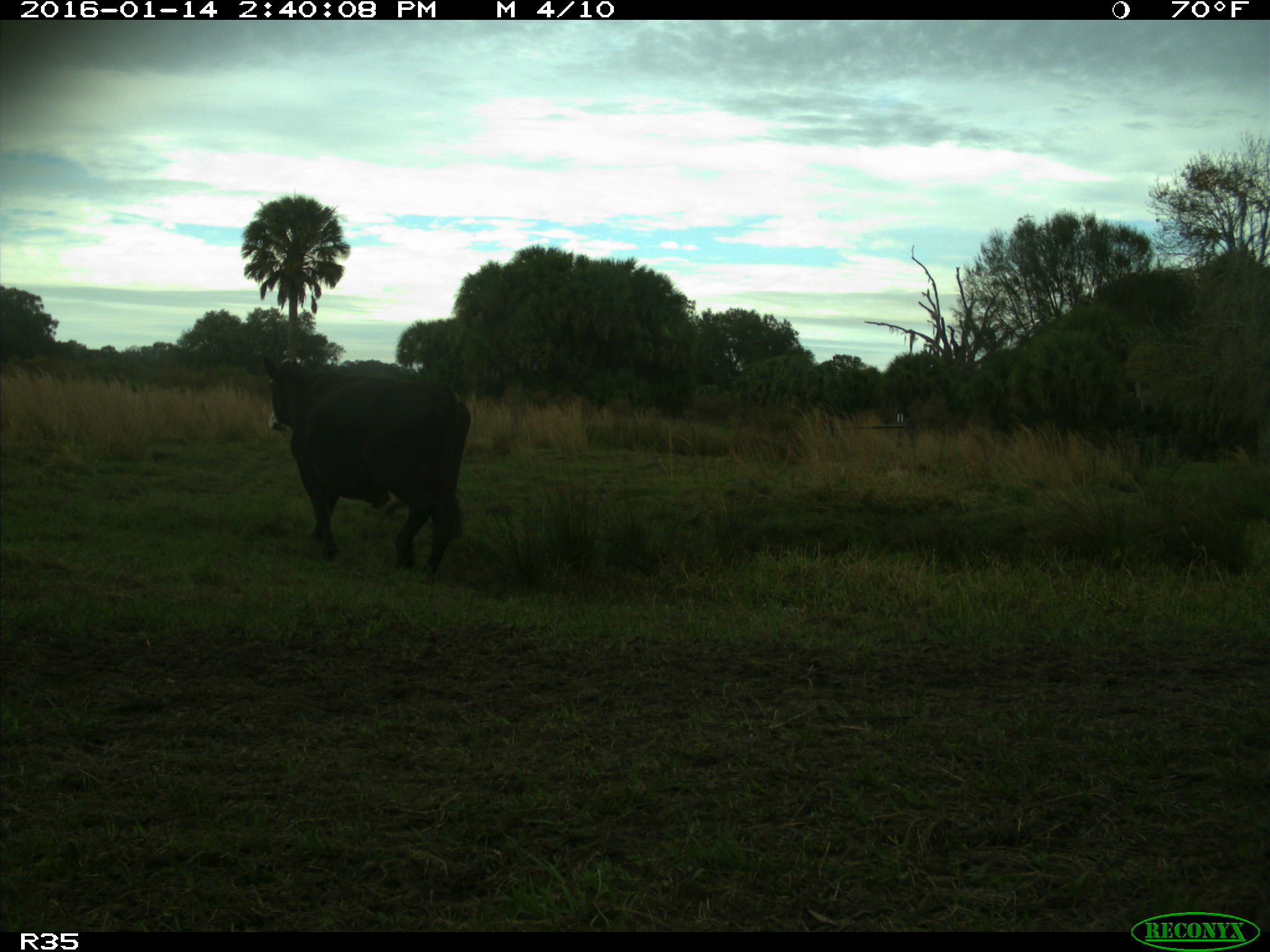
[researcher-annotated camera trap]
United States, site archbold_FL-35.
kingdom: Animalia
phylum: Chordata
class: Mammalia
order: Artiodactyla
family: Bovidae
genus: Bos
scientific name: Bos taurus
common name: domestic cow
Bos taurus (domestic cow).